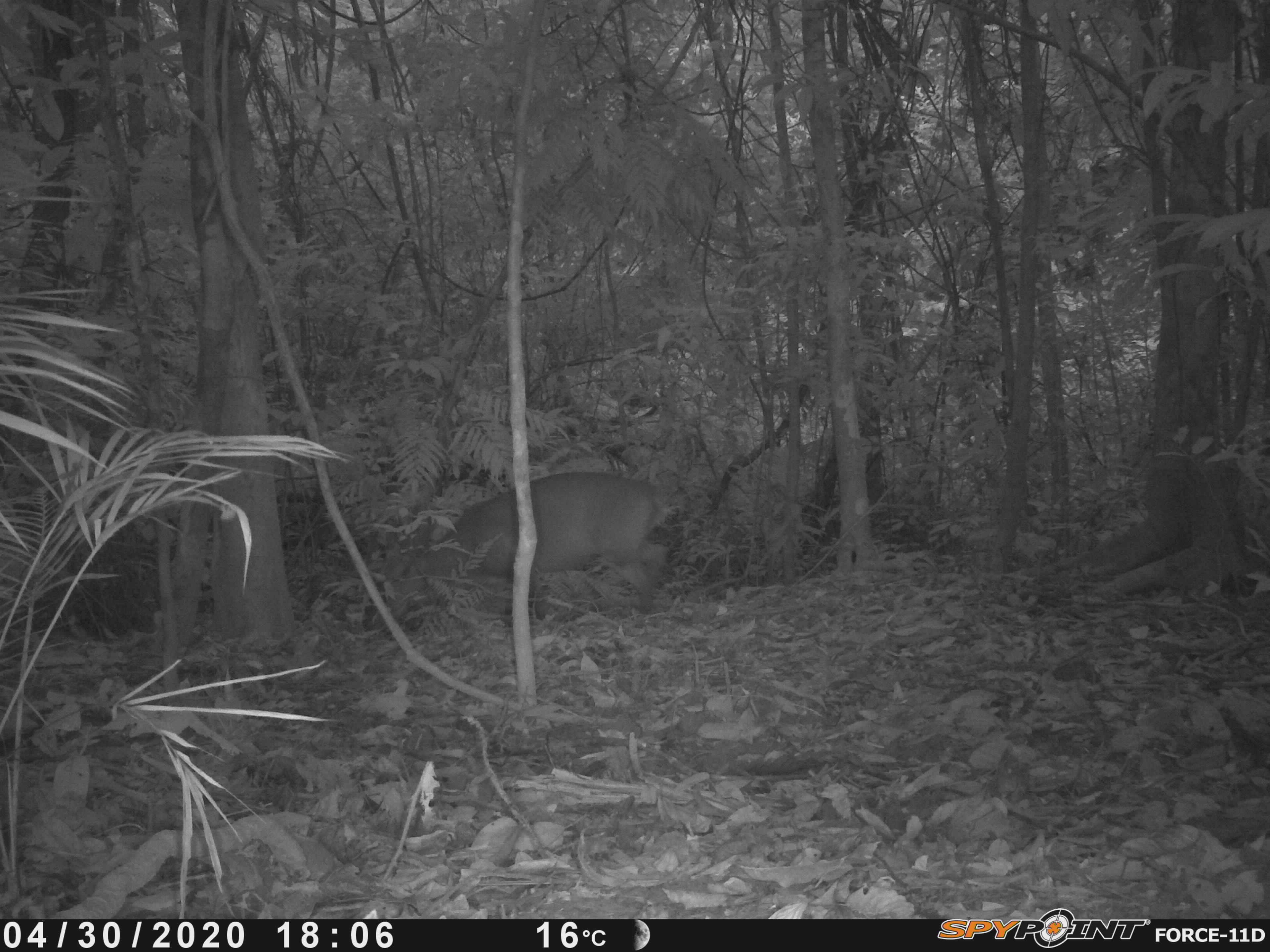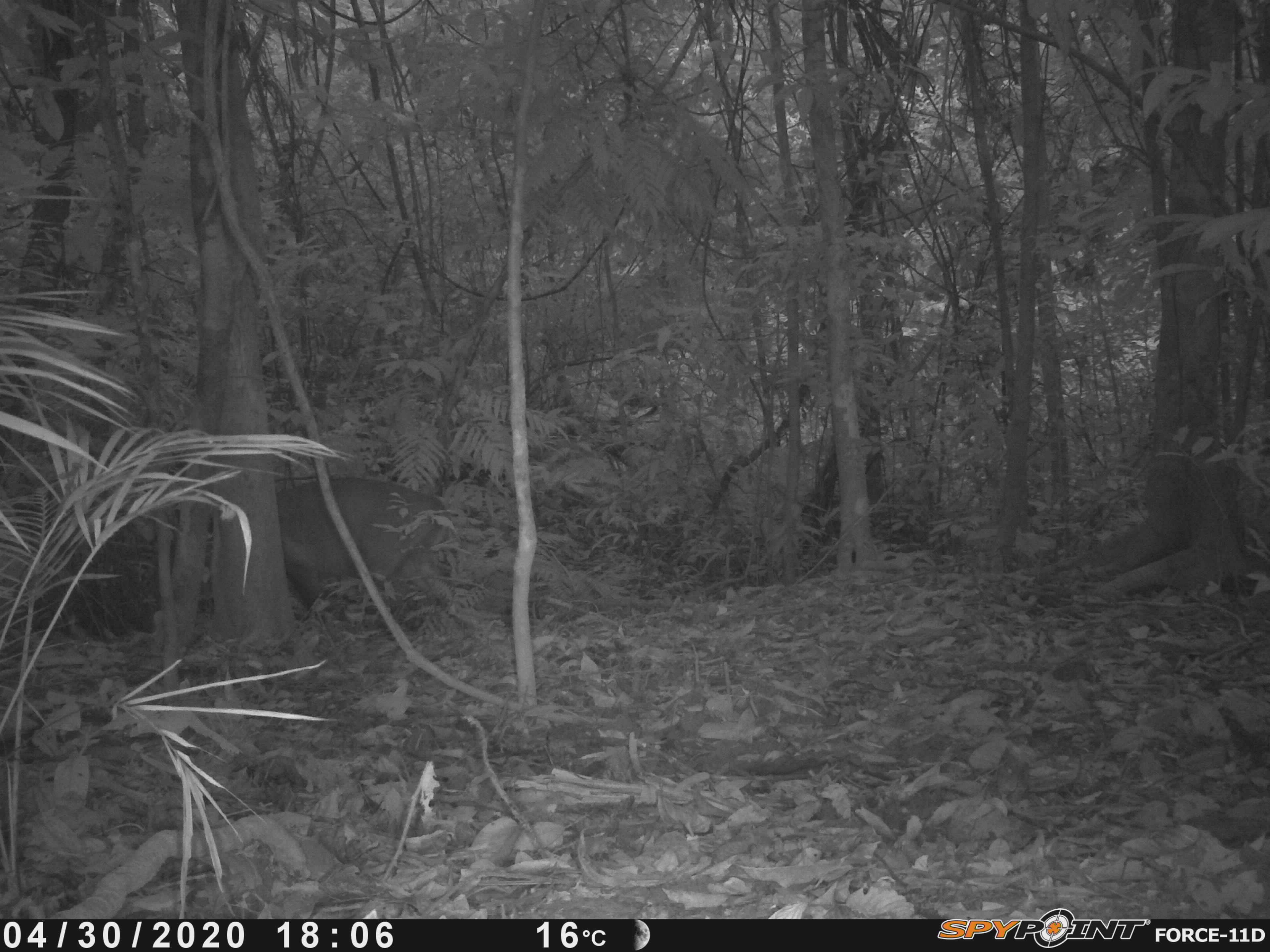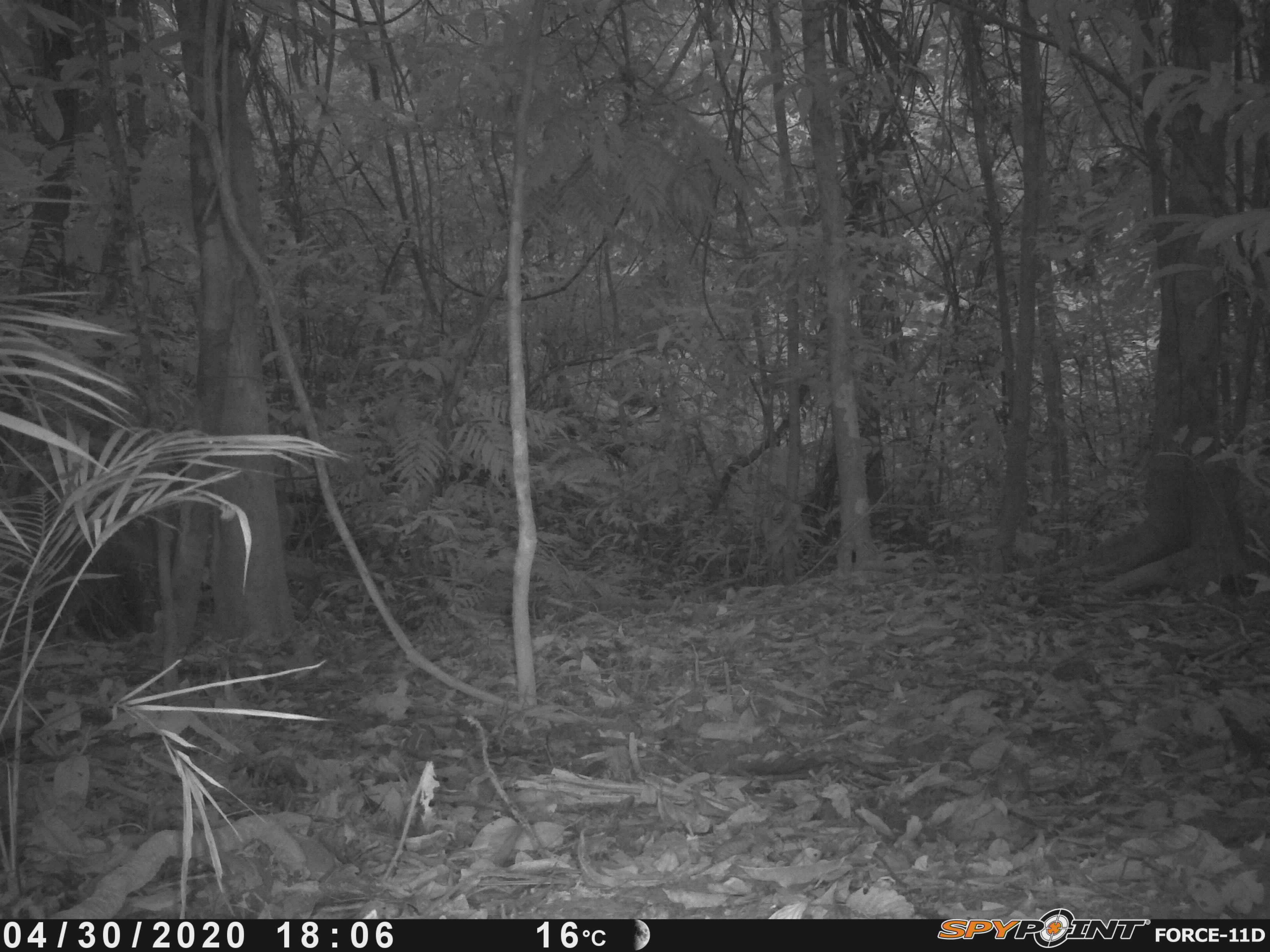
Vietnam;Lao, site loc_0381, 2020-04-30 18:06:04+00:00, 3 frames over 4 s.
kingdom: Animalia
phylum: Chordata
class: Mammalia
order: Artiodactyla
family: Cervidae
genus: Muntiacus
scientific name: Muntiacus vuquangensis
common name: large-antlered muntjac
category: large antlered muntjac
Large antlered muntjac (large-antlered muntjac) (Muntiacus vuquangensis). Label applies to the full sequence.